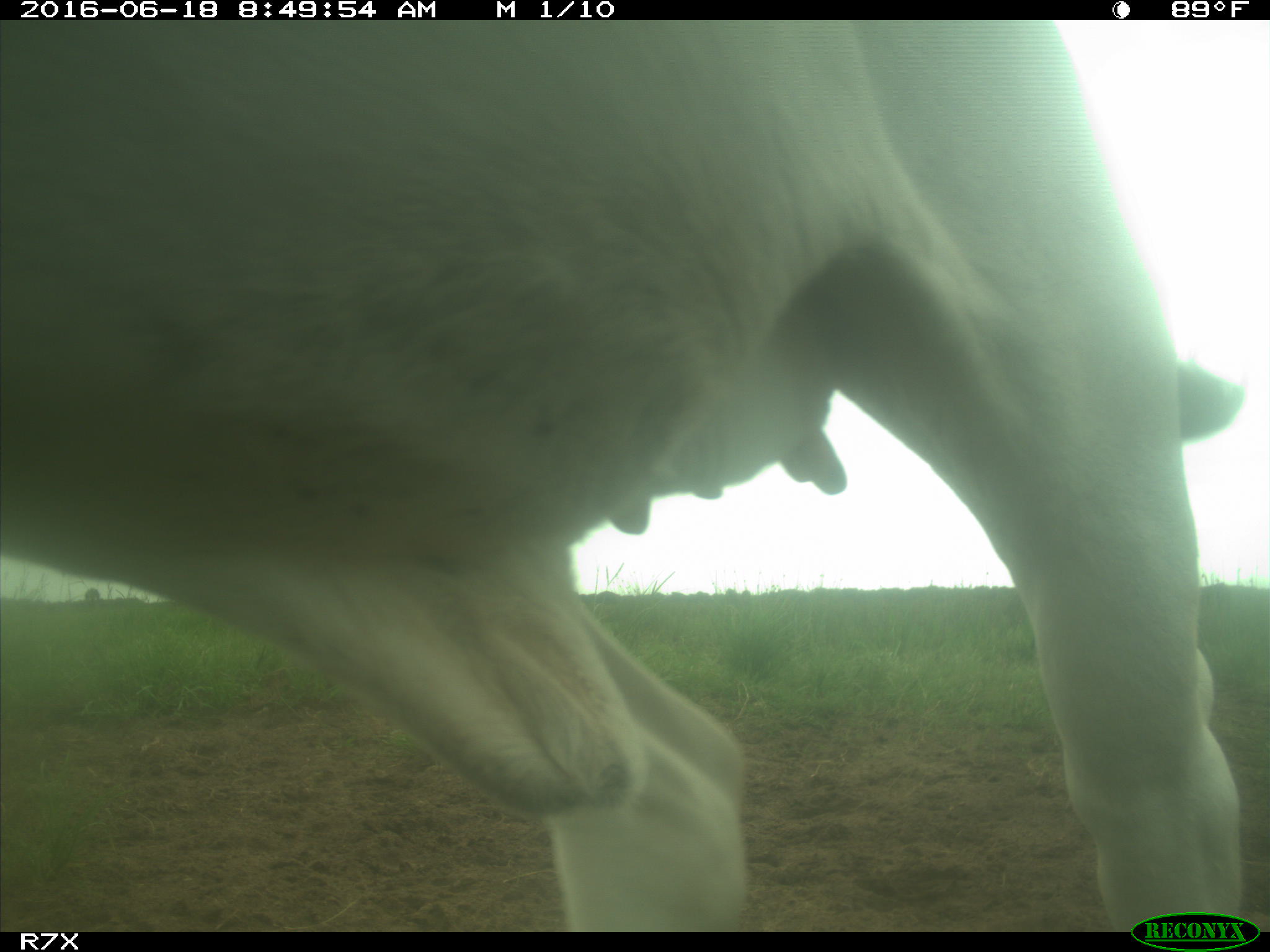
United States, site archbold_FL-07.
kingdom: Animalia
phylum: Chordata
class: Mammalia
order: Artiodactyla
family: Bovidae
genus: Bos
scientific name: Bos taurus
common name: domestic cow